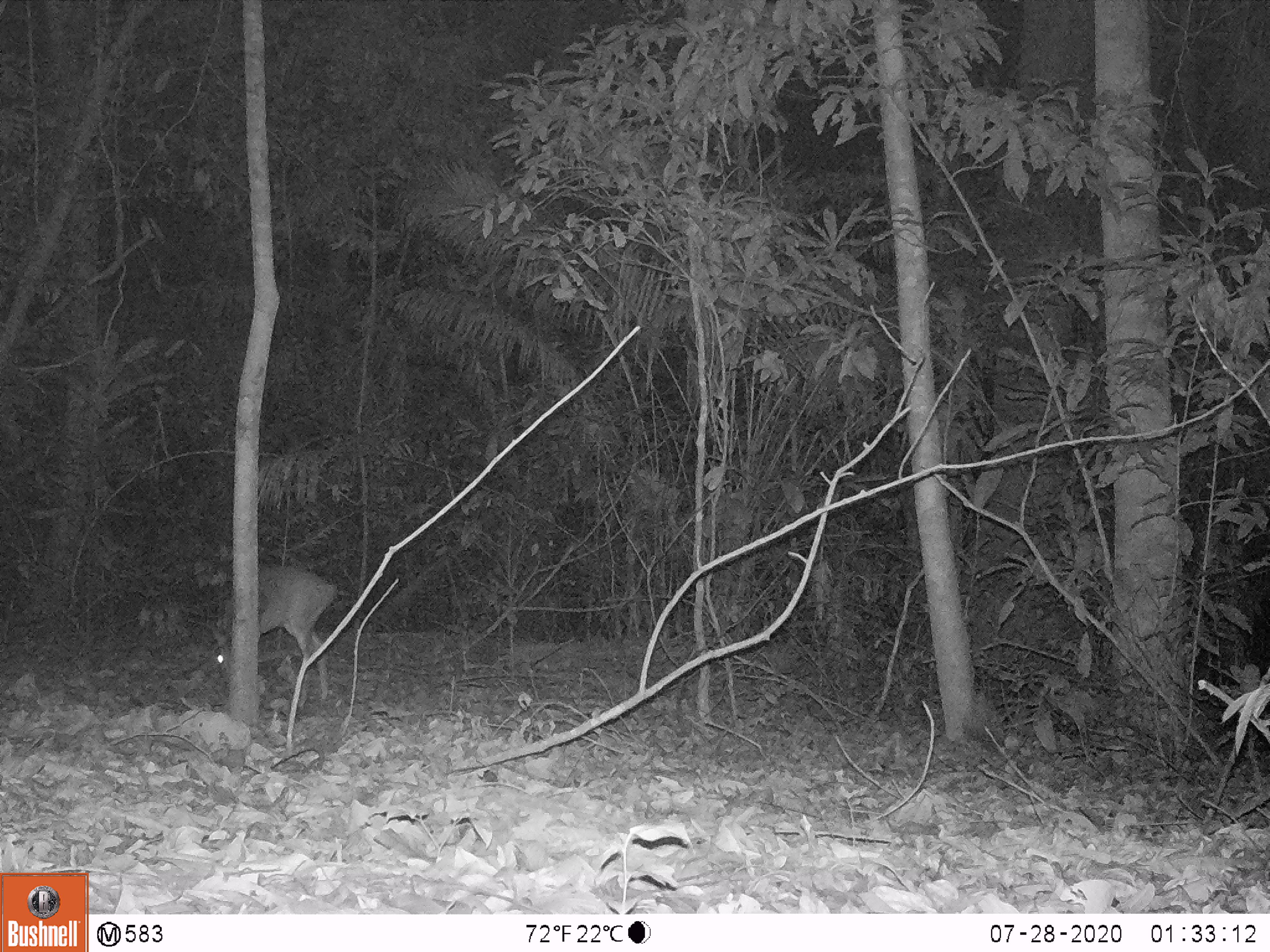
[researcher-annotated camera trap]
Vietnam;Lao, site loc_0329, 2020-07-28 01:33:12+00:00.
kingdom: Animalia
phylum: Chordata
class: Mammalia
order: Artiodactyla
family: Cervidae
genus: Muntiacus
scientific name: Muntiacus vuquangensis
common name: large-antlered muntjac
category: large antlered muntjac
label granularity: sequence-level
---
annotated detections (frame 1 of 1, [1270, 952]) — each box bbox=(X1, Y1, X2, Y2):
large antlered muntjac: bbox=(206, 563, 339, 703)